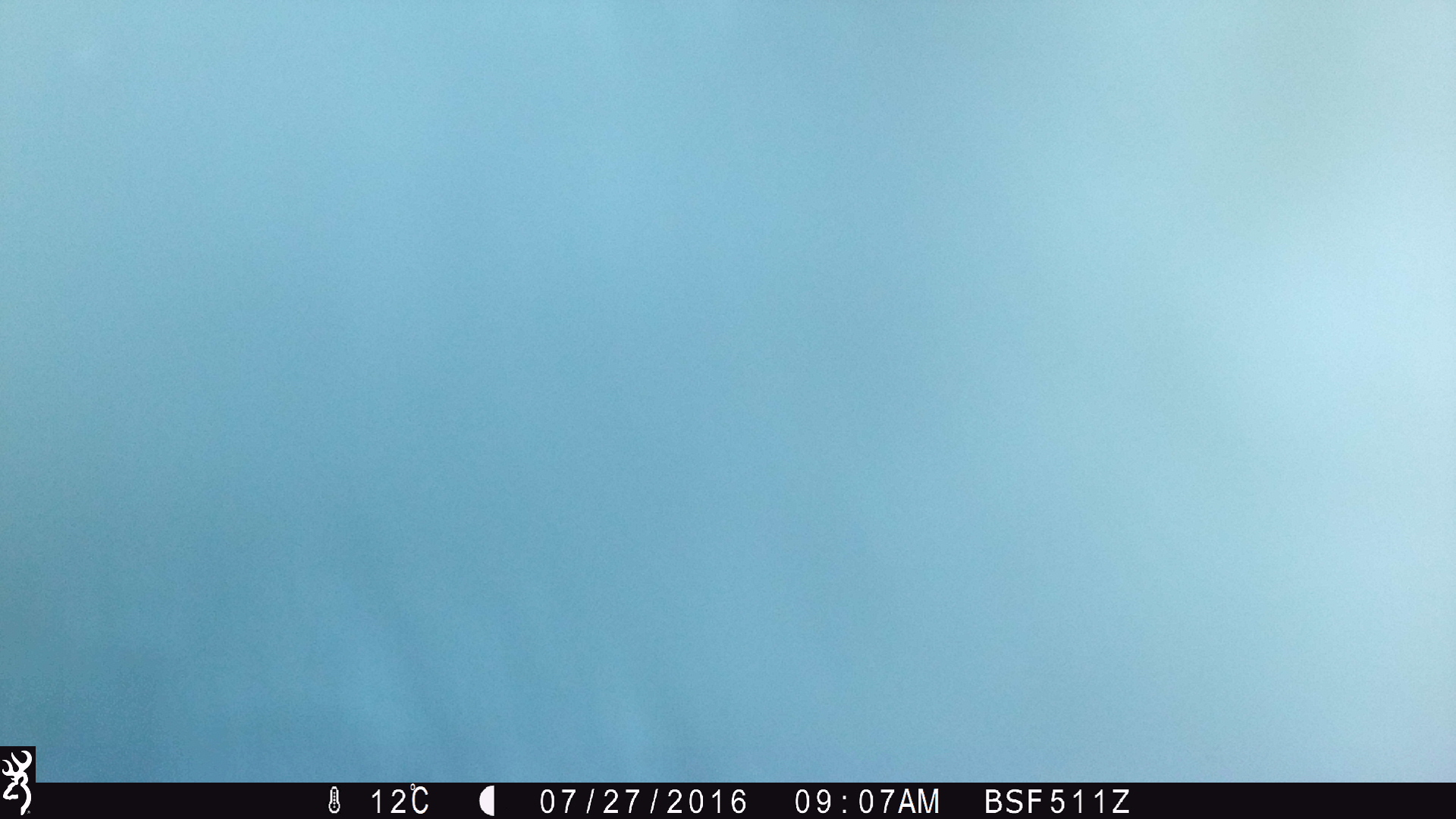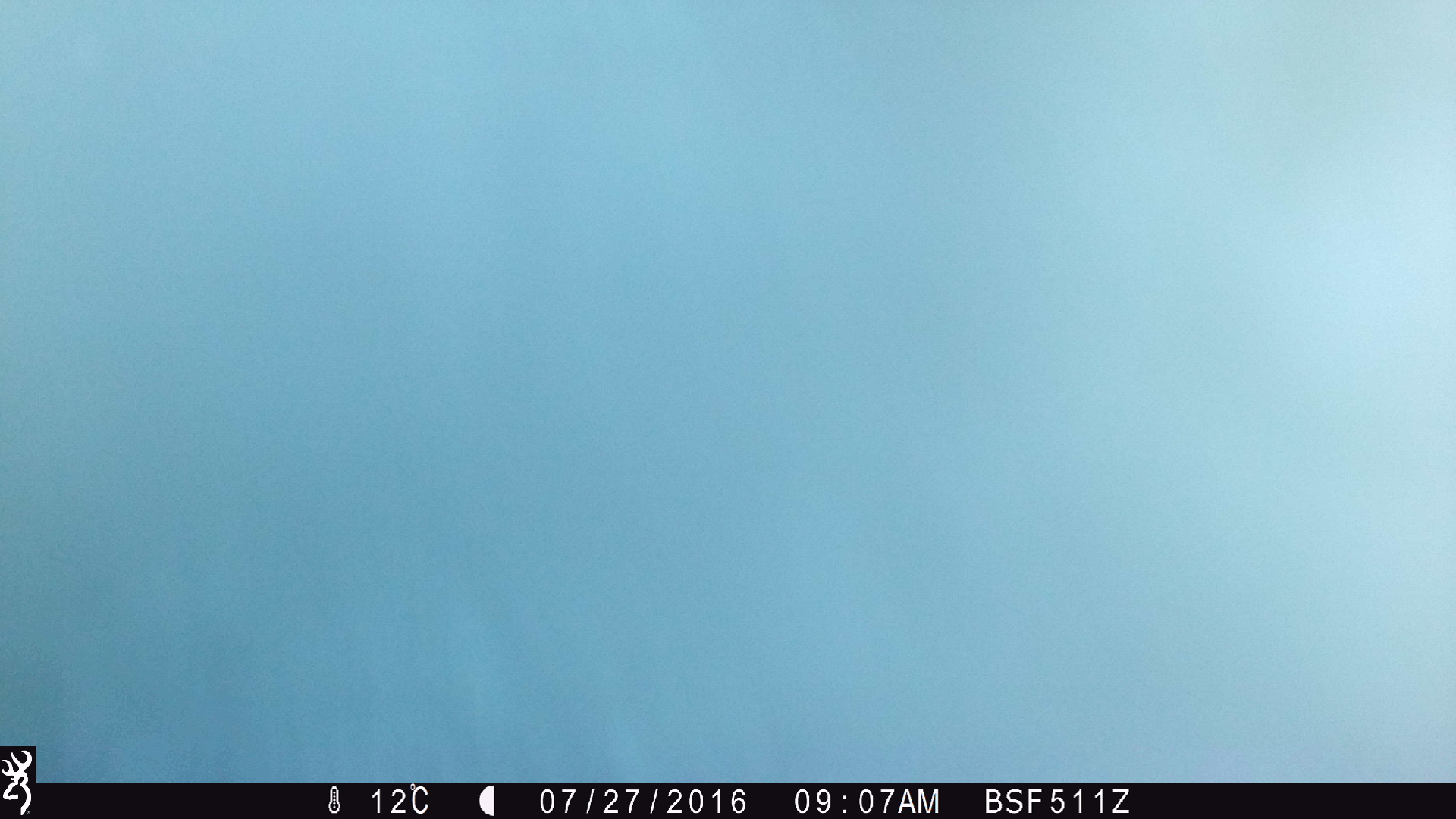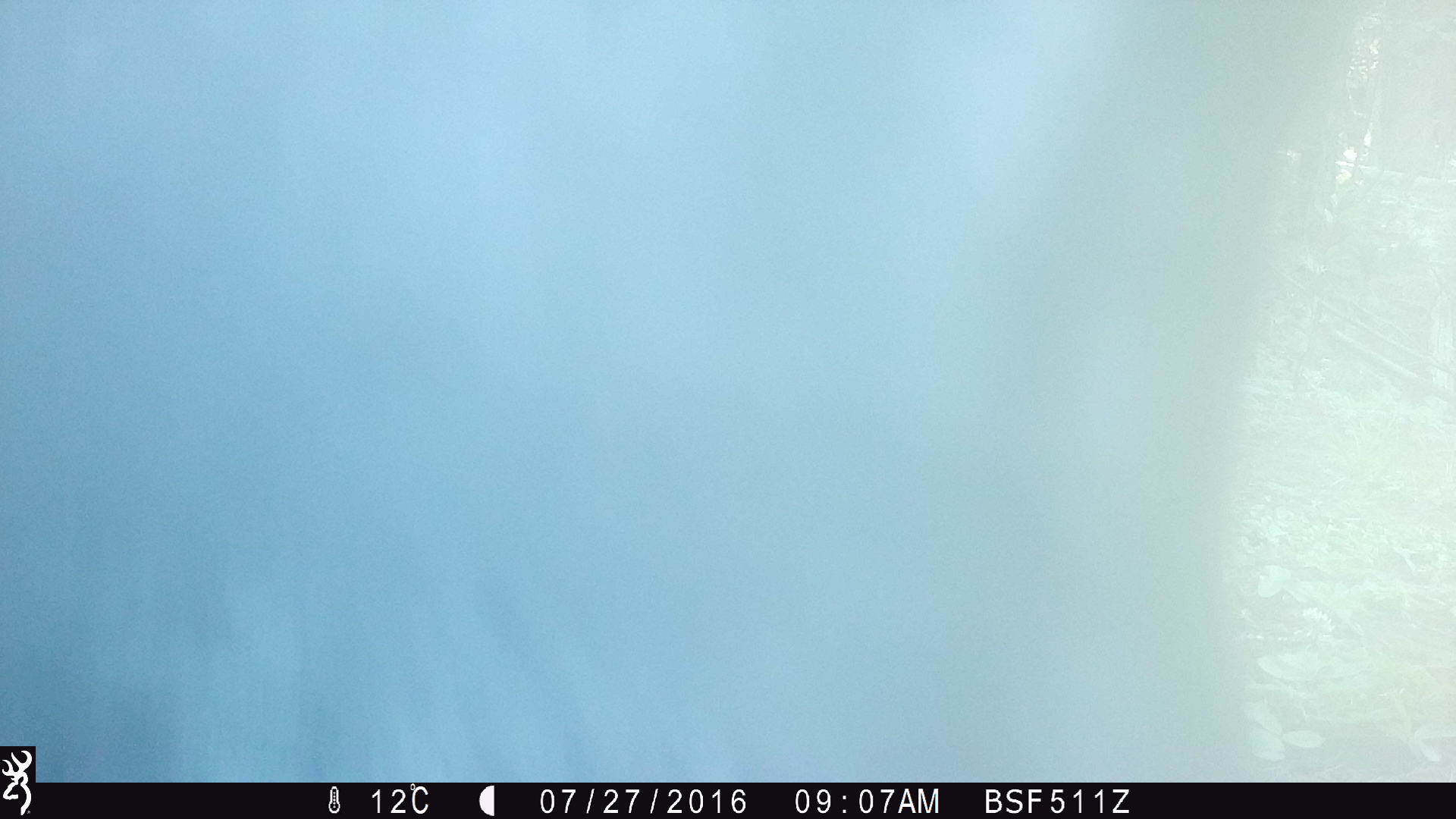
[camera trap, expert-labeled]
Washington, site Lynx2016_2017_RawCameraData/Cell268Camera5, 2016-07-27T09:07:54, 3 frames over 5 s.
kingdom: Animalia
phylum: Chordata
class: Mammalia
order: Artiodactyla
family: Bovidae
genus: Bos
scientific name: Bos taurus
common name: domestic cattle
Domestic cattle (Bos taurus). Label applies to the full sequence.